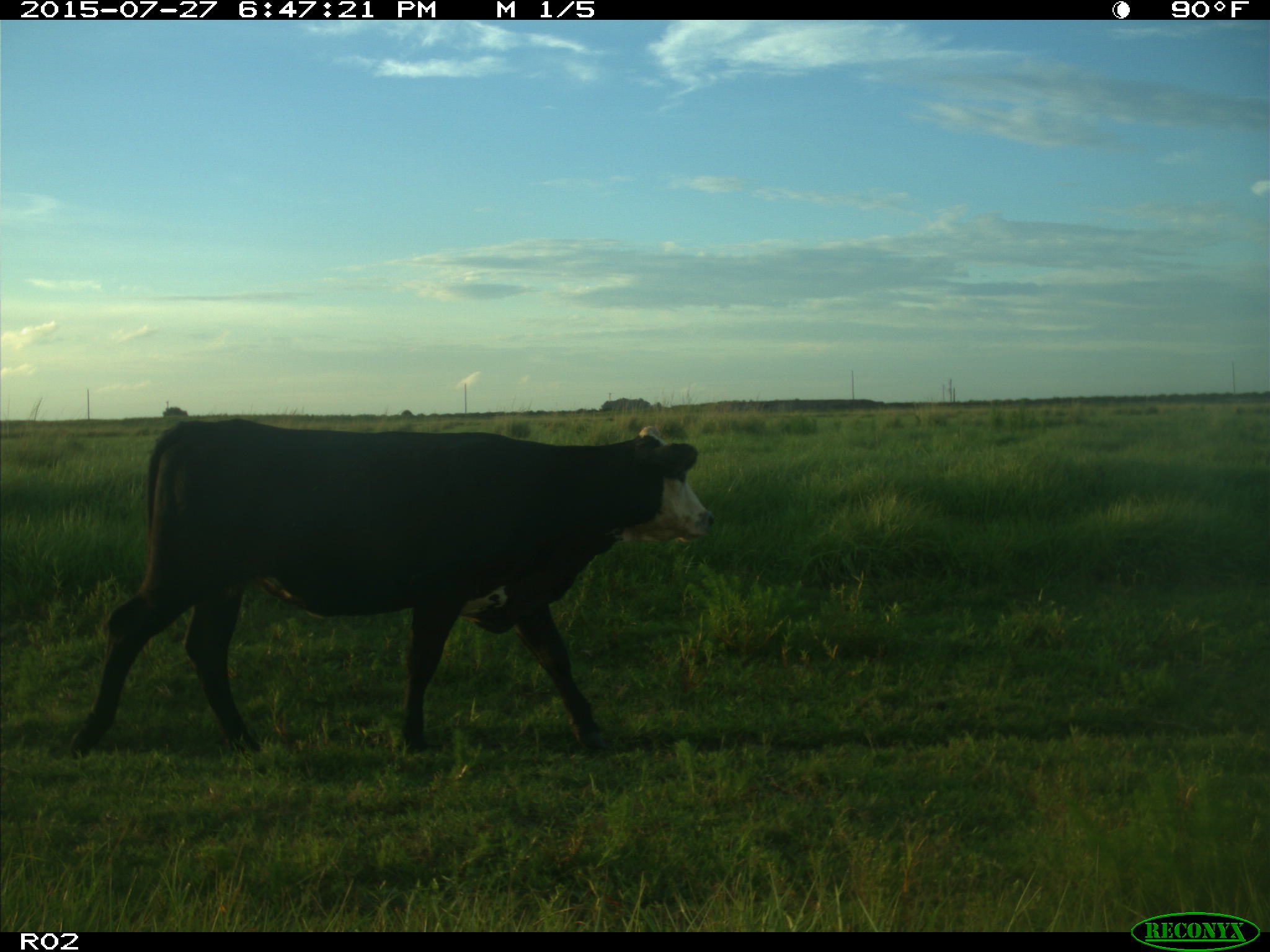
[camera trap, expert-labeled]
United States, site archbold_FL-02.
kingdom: Animalia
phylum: Chordata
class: Mammalia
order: Artiodactyla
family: Bovidae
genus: Bos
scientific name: Bos taurus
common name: domestic cow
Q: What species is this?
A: Bos taurus (domestic cow).